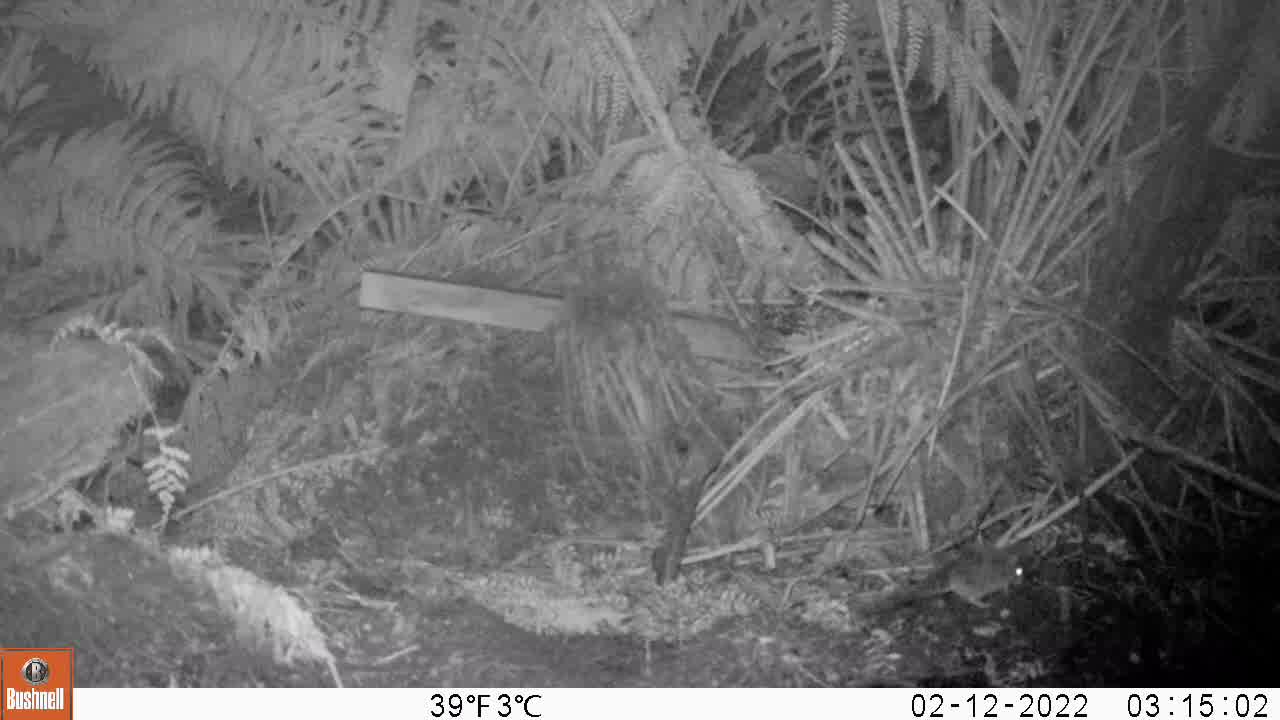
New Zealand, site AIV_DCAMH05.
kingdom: Animalia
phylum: Chordata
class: Mammalia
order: Rodentia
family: Muridae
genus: Mus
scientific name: Mus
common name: mouse